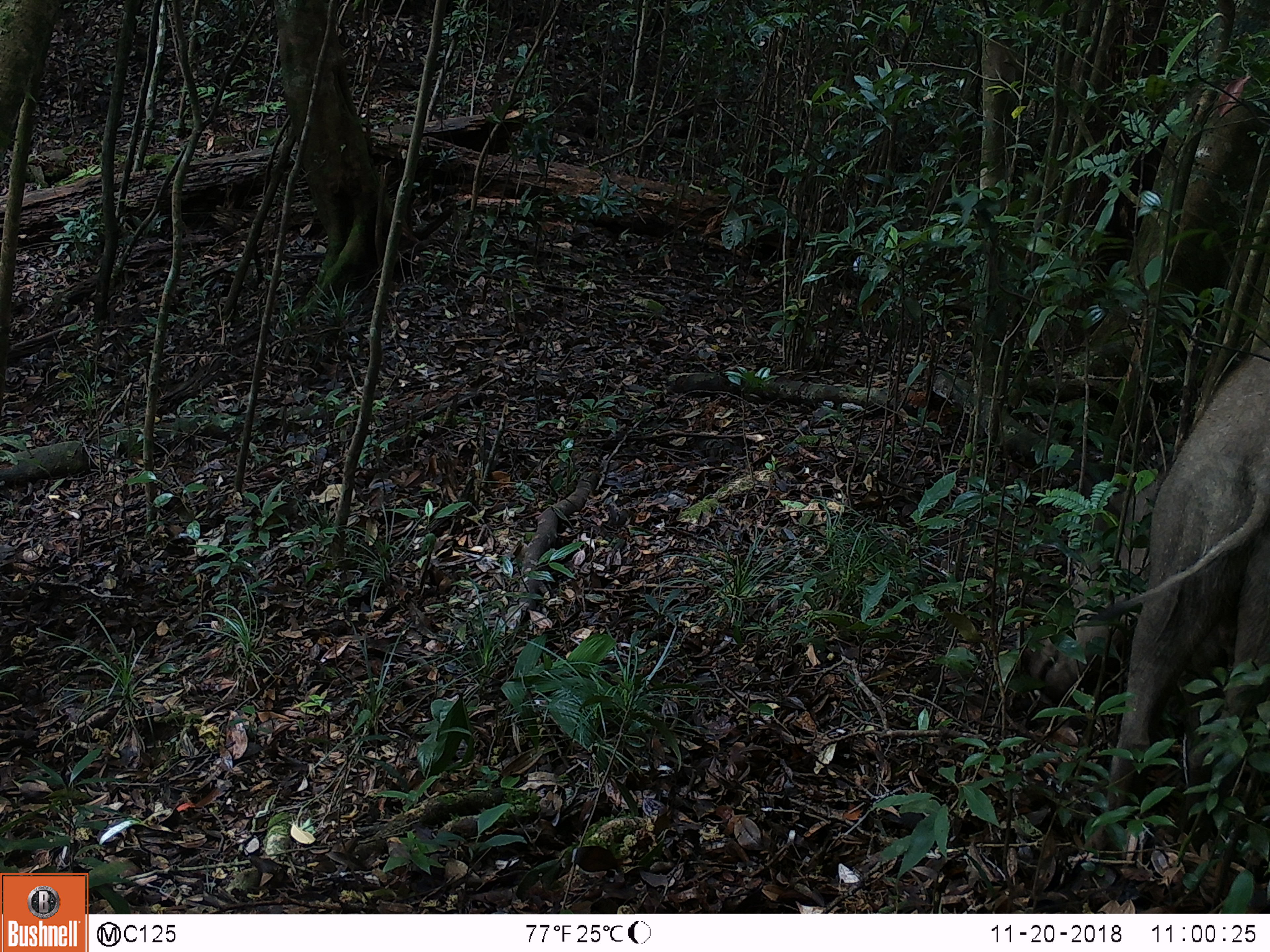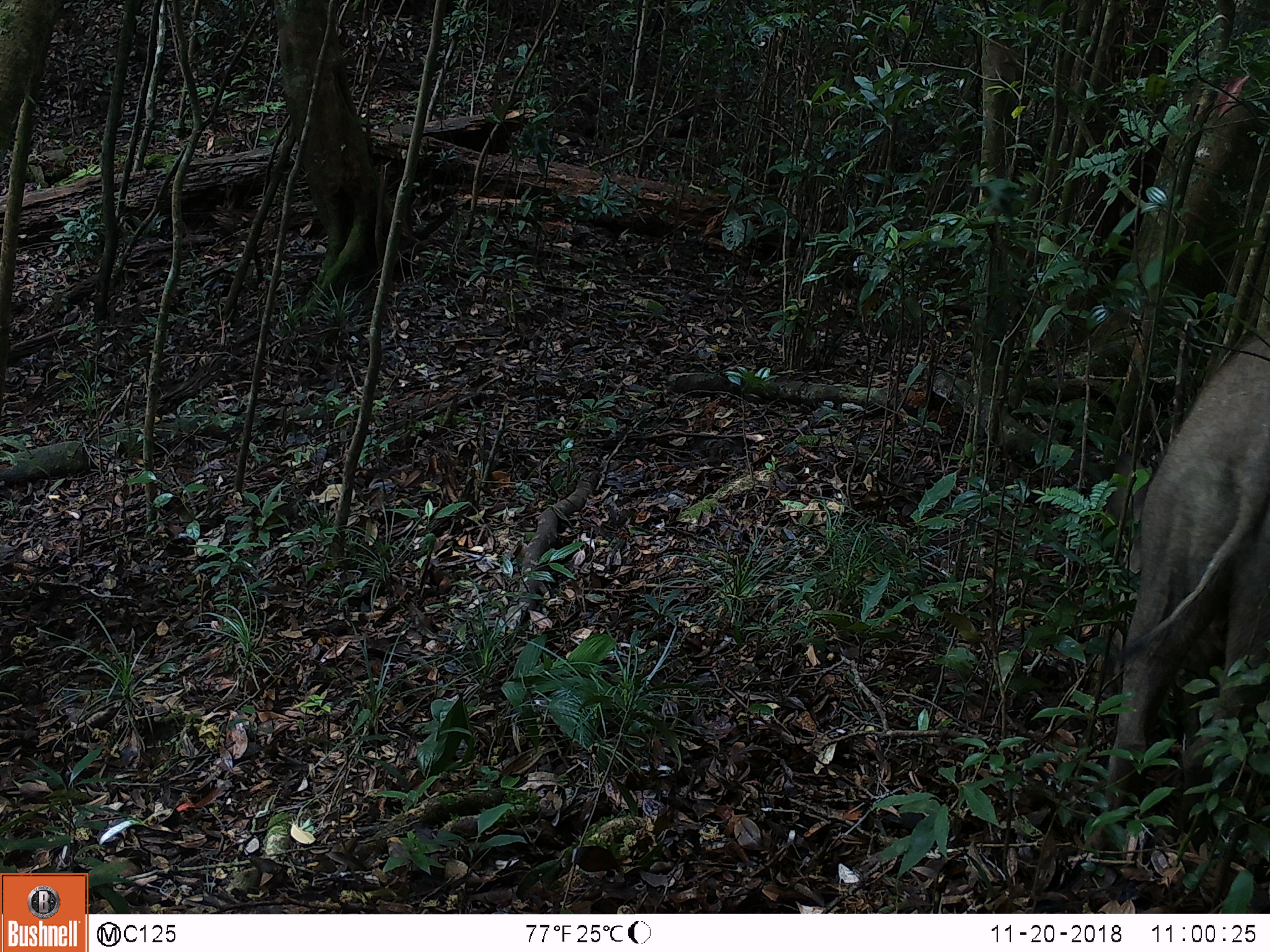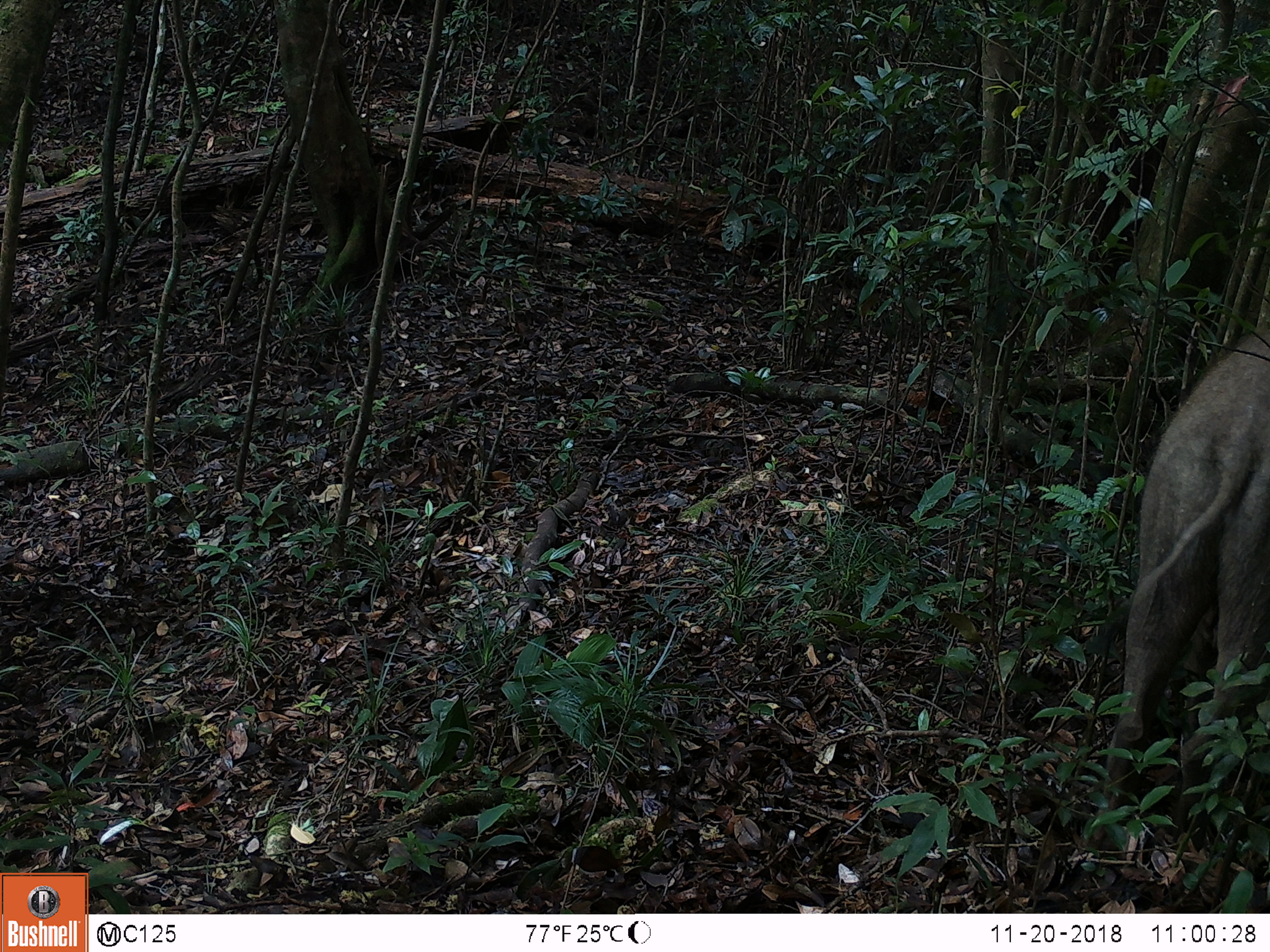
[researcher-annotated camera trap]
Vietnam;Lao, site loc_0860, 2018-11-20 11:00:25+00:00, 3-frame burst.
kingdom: Animalia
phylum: Chordata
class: Mammalia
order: Artiodactyla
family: Suidae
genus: Sus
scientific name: Sus scrofa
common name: eurasian wild pig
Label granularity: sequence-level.